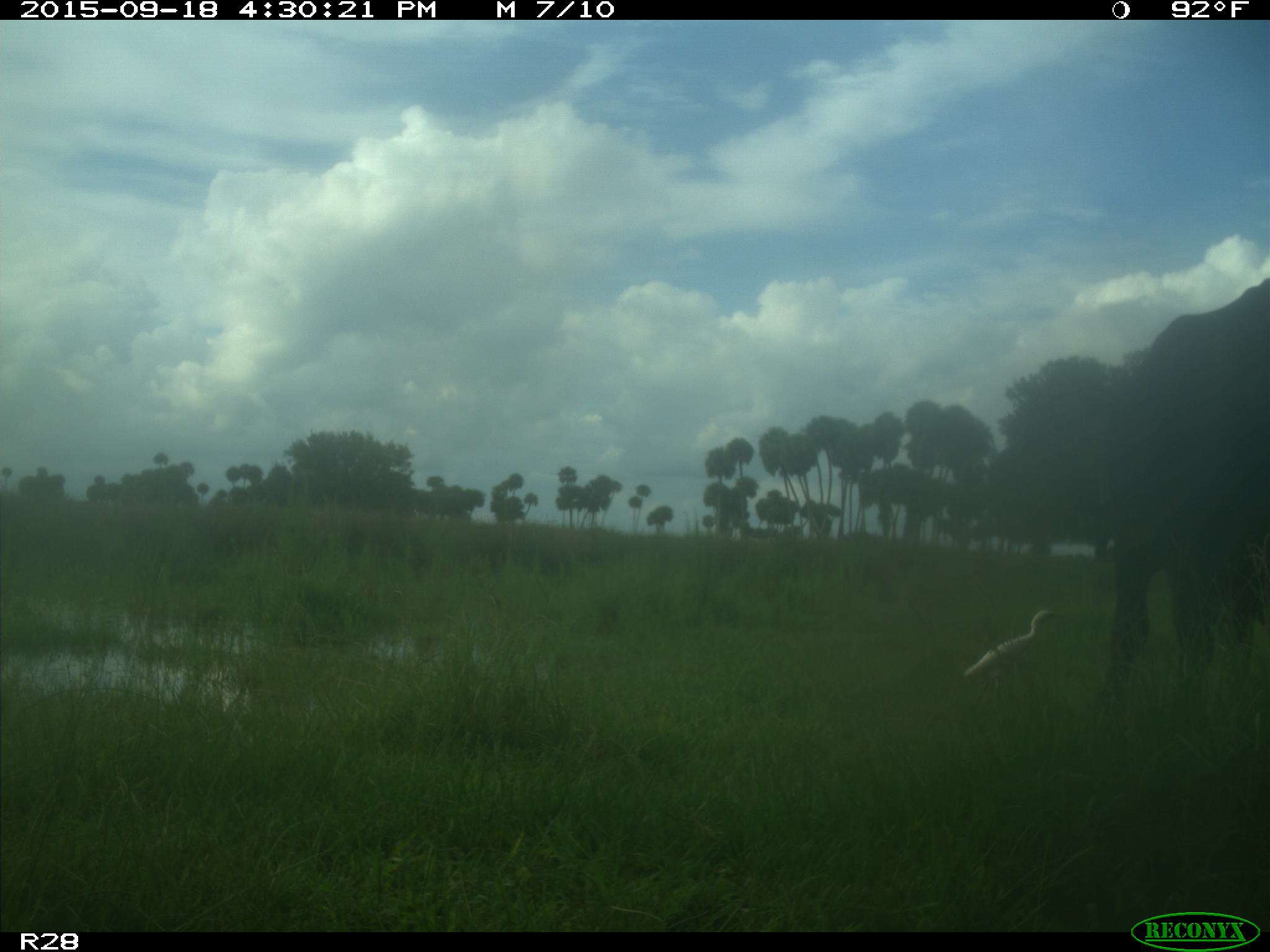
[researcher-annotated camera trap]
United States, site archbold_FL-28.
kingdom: Animalia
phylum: Chordata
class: Mammalia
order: Artiodactyla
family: Bovidae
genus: Bos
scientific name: Bos taurus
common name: domestic cow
Bos taurus (domestic cow).